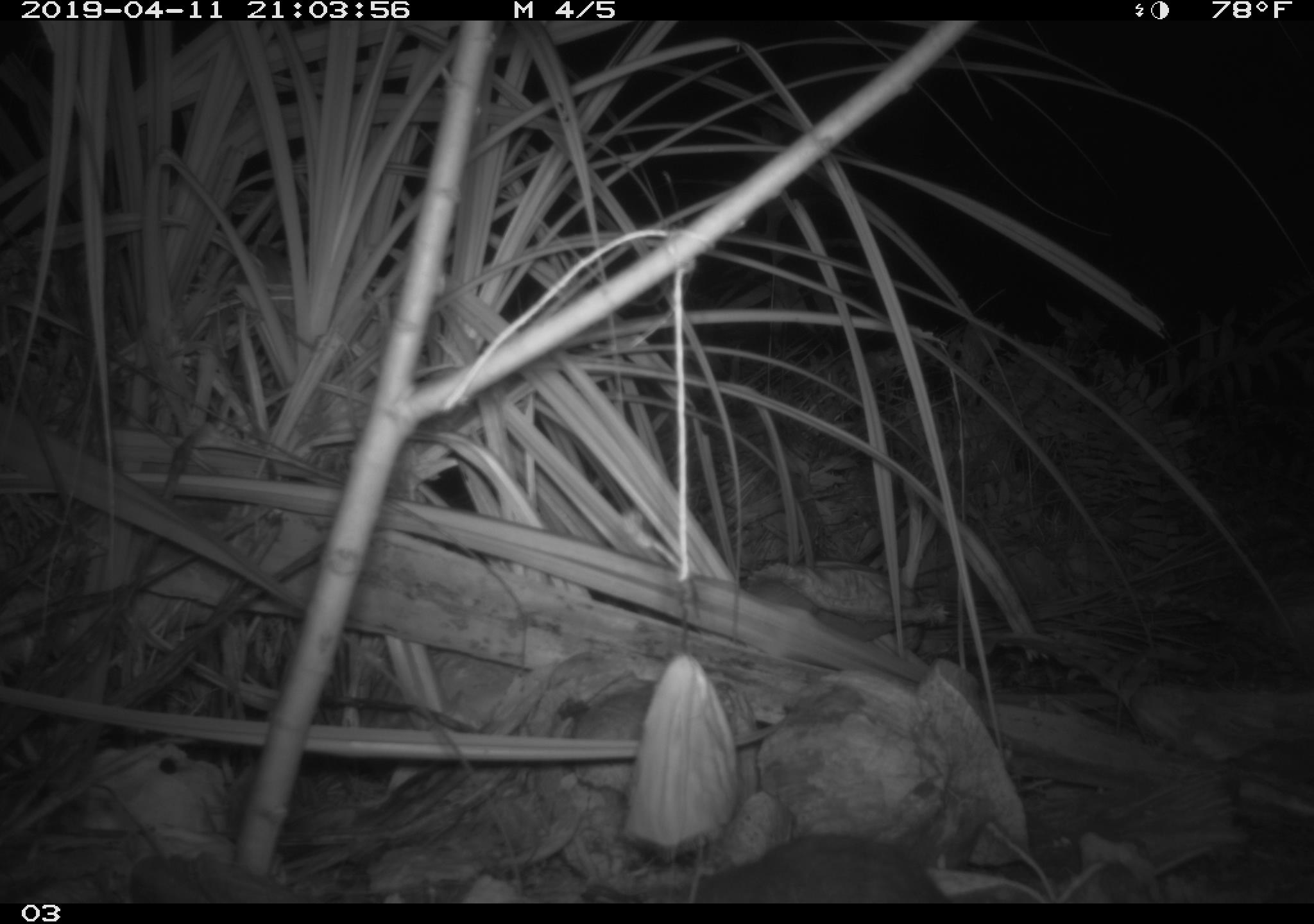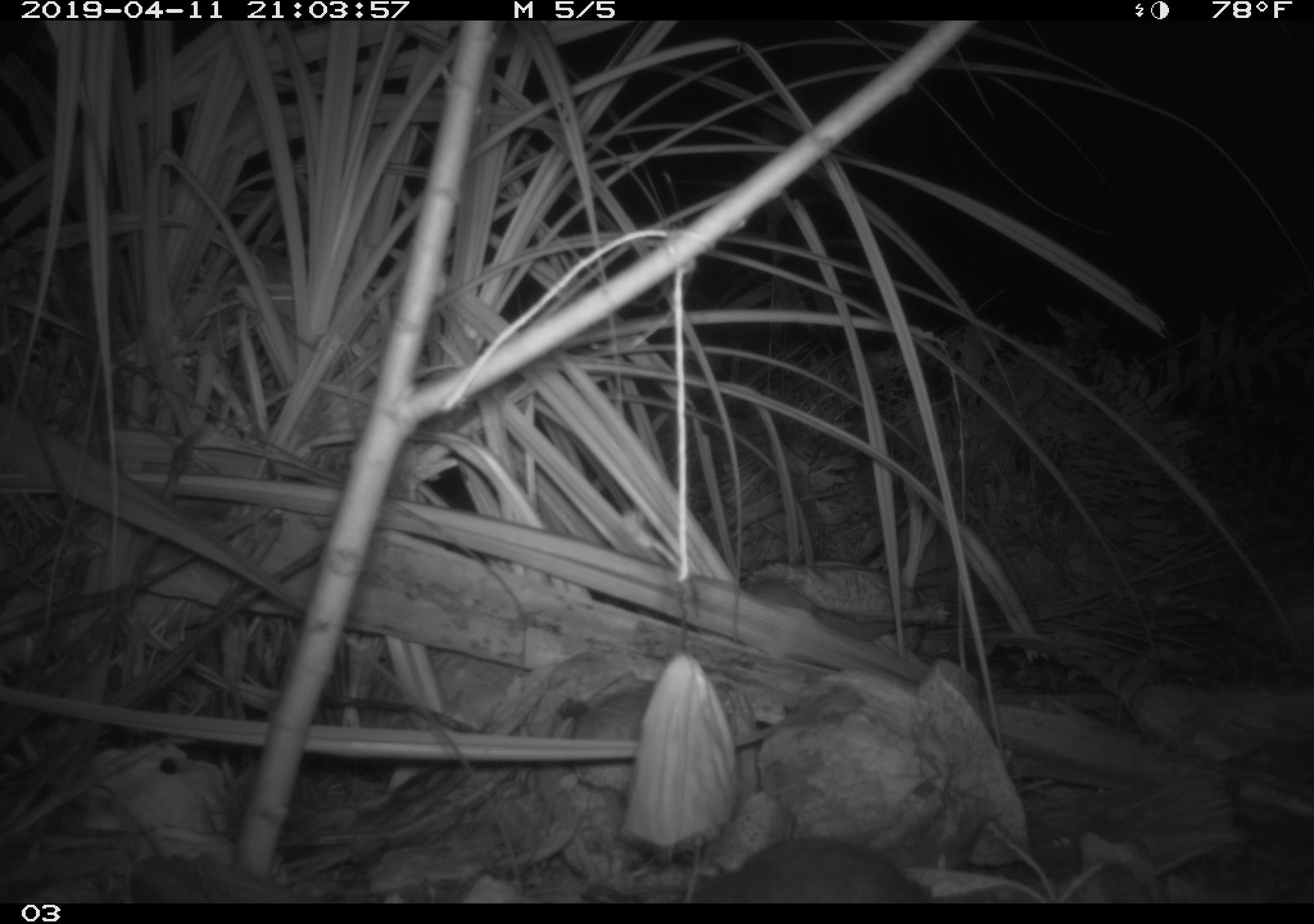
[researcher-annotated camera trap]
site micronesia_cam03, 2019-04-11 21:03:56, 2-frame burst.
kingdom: Animalia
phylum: Chordata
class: Mammalia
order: Rodentia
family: Muridae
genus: Rattus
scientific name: Rattus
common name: rat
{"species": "rat (Rattus)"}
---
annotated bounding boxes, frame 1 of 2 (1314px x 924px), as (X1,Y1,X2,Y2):
rat: (681,835,944,902)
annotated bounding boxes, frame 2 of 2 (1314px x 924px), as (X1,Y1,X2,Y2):
rat: (681,837,933,903)